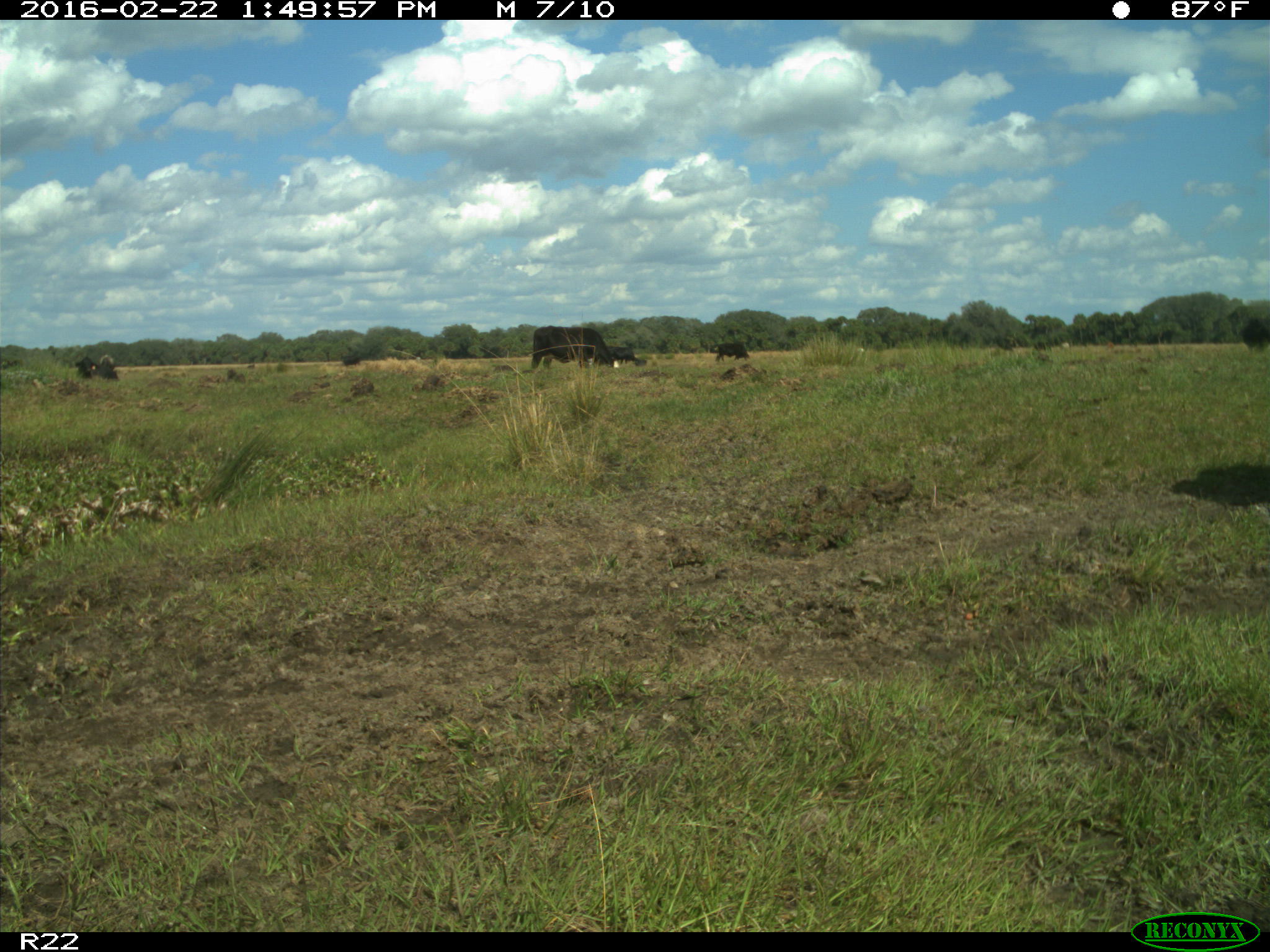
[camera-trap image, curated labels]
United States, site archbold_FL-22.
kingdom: Animalia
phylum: Chordata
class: Mammalia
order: Artiodactyla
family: Bovidae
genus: Bos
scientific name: Bos taurus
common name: domestic cow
Bos taurus (domestic cow).